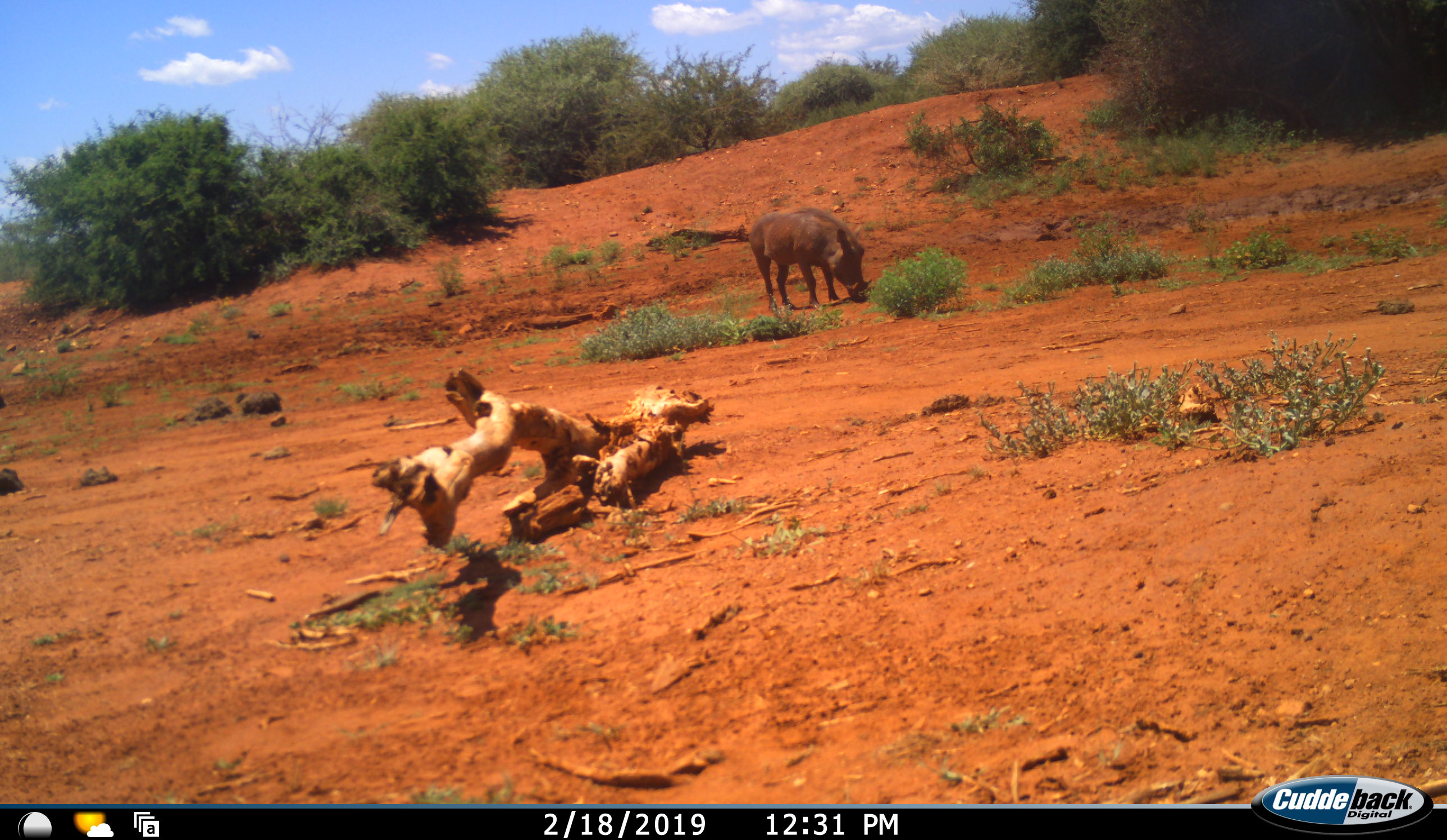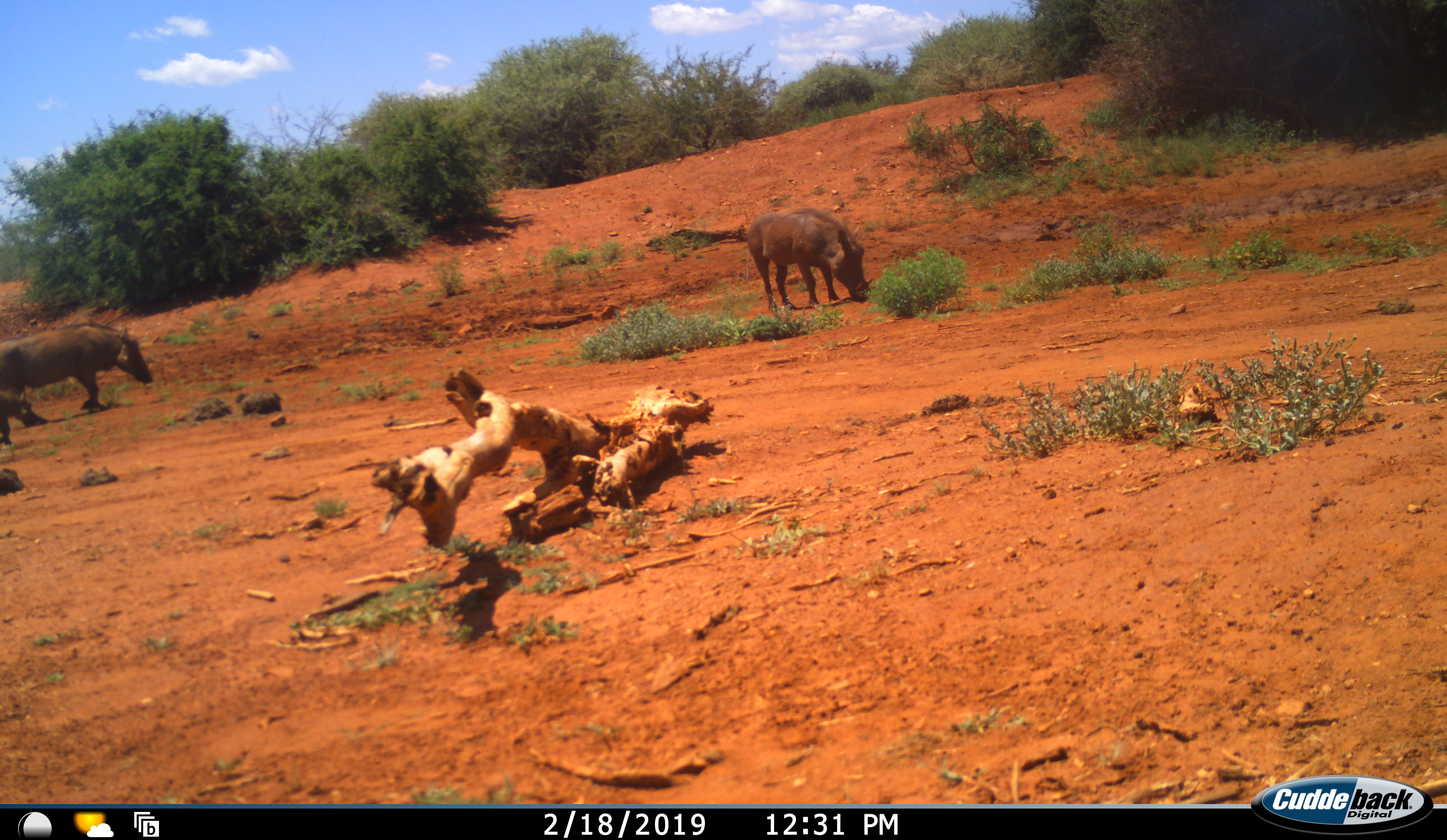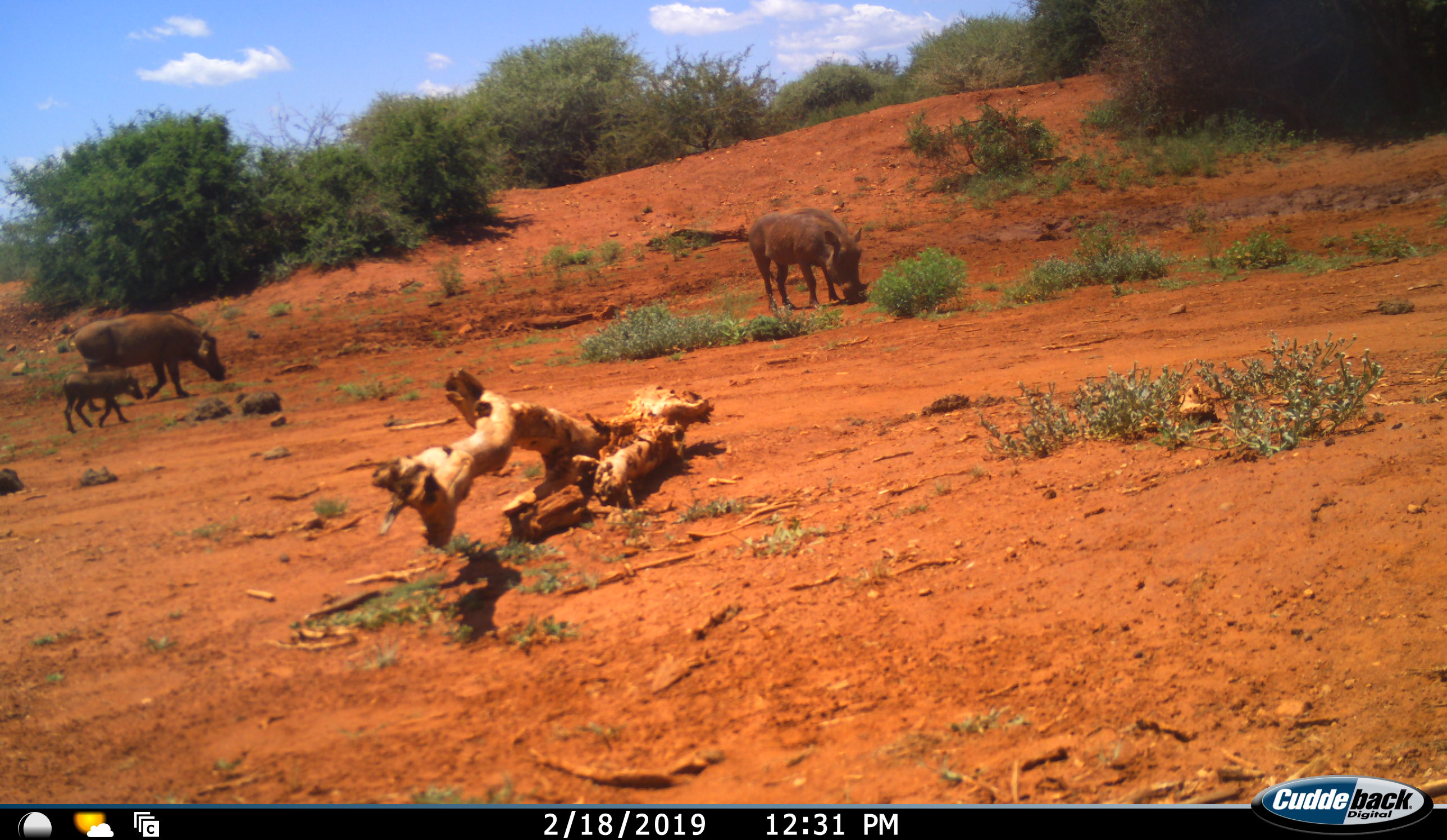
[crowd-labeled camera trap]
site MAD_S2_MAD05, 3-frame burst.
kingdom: Animalia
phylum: Chordata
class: Mammalia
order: Artiodactyla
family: Suidae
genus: Phacochoerus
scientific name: Phacochoerus africanus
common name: warthog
Warthog (Phacochoerus africanus), count 3. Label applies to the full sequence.